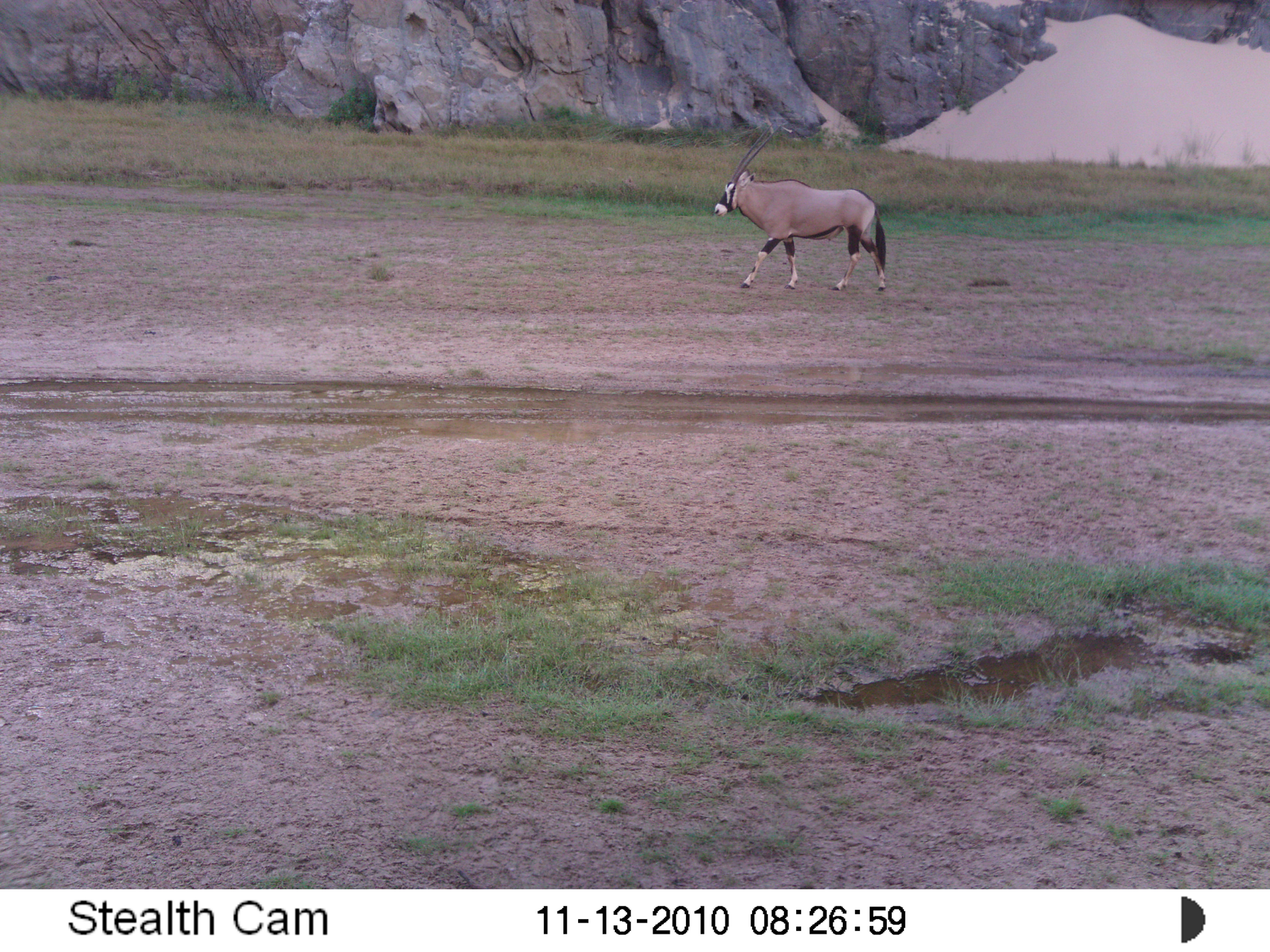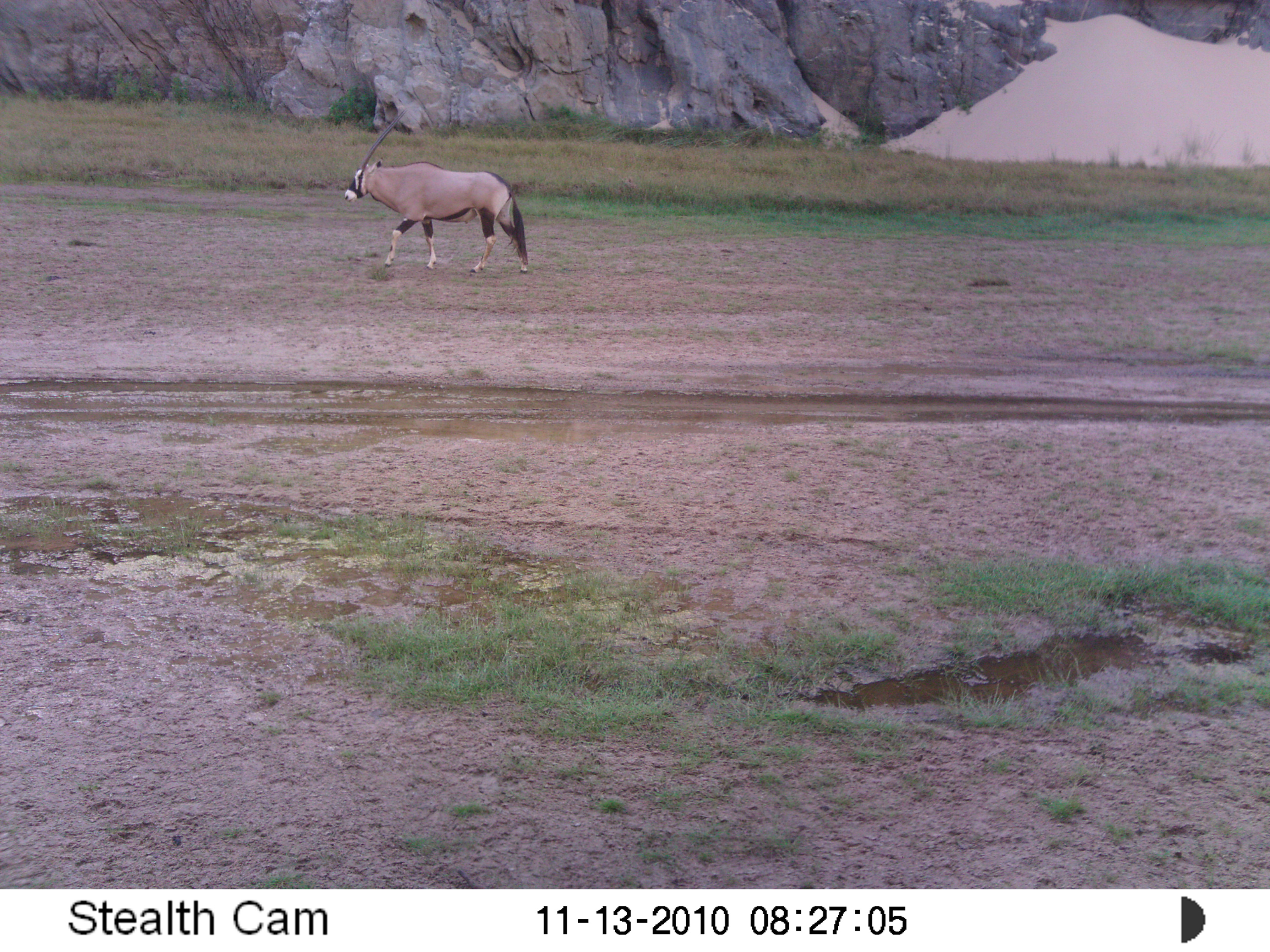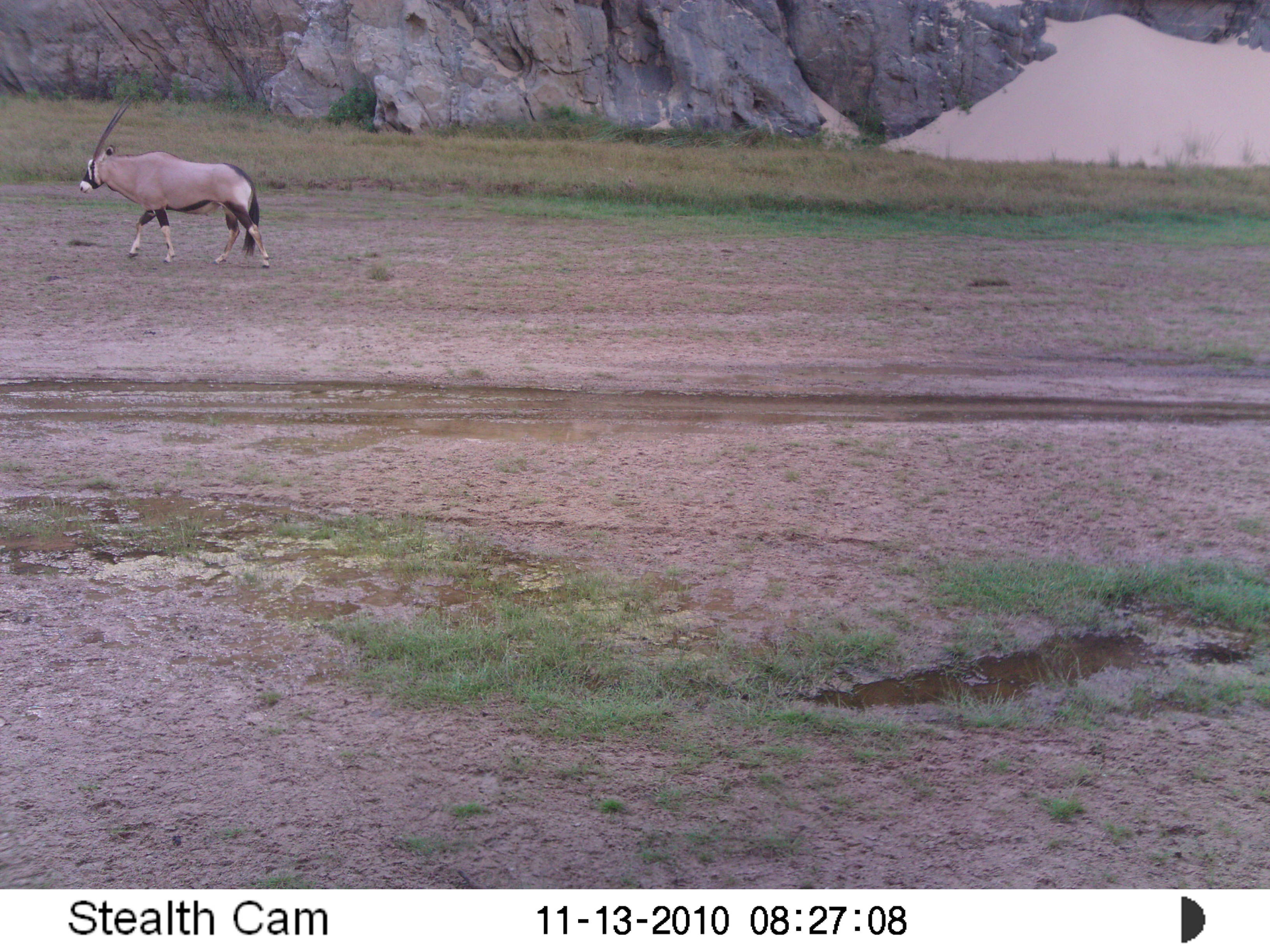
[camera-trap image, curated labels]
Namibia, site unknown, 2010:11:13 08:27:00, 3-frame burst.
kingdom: Animalia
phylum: Chordata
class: Mammalia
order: Artiodactyla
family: Bovidae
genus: Oryx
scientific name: Oryx gazella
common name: gemsbok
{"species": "Oryx gazella (gemsbok)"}